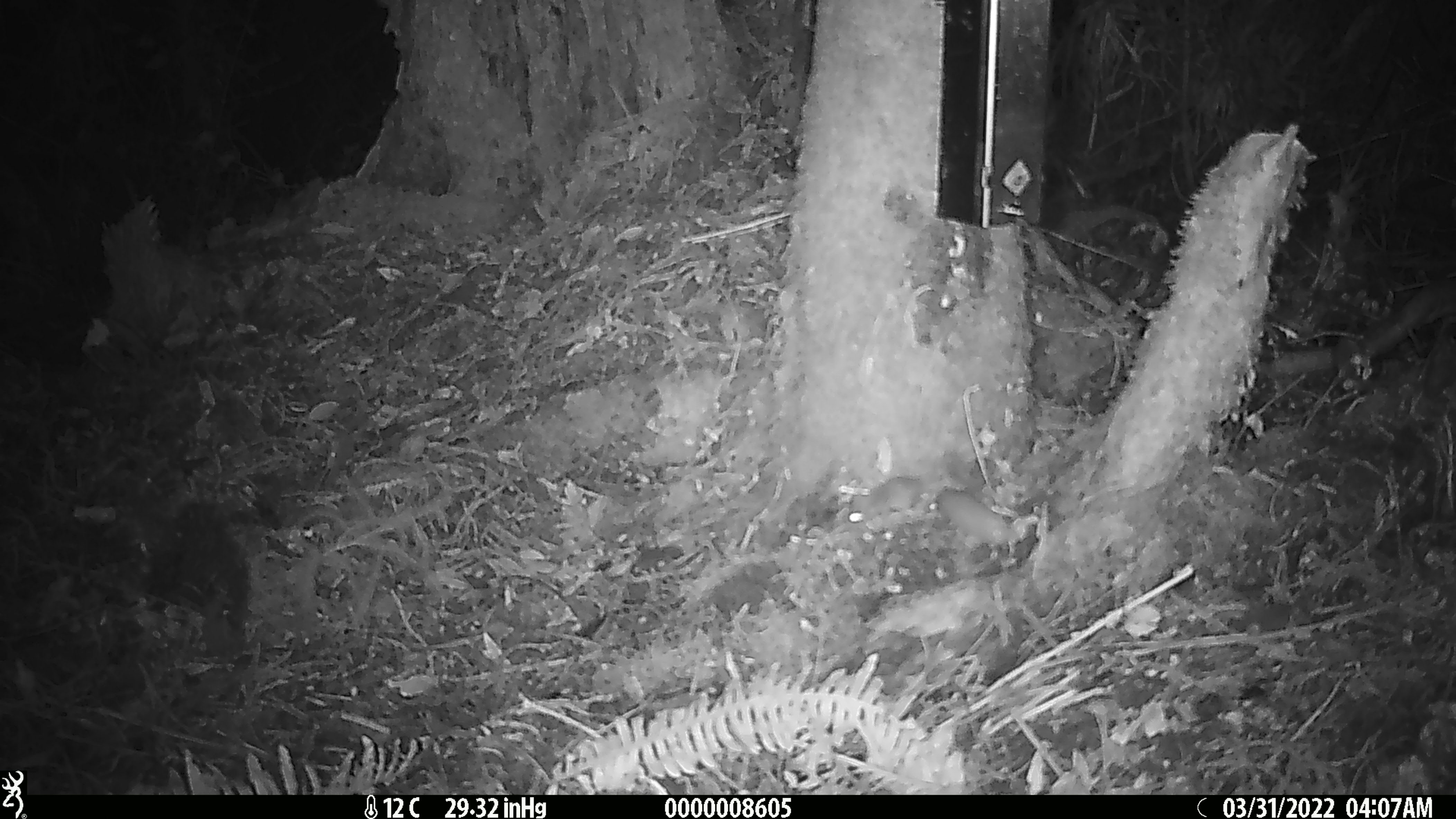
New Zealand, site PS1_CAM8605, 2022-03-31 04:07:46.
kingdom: Animalia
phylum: Chordata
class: Mammalia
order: Rodentia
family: Muridae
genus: Mus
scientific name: Mus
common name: mouse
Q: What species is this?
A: Mouse (Mus).